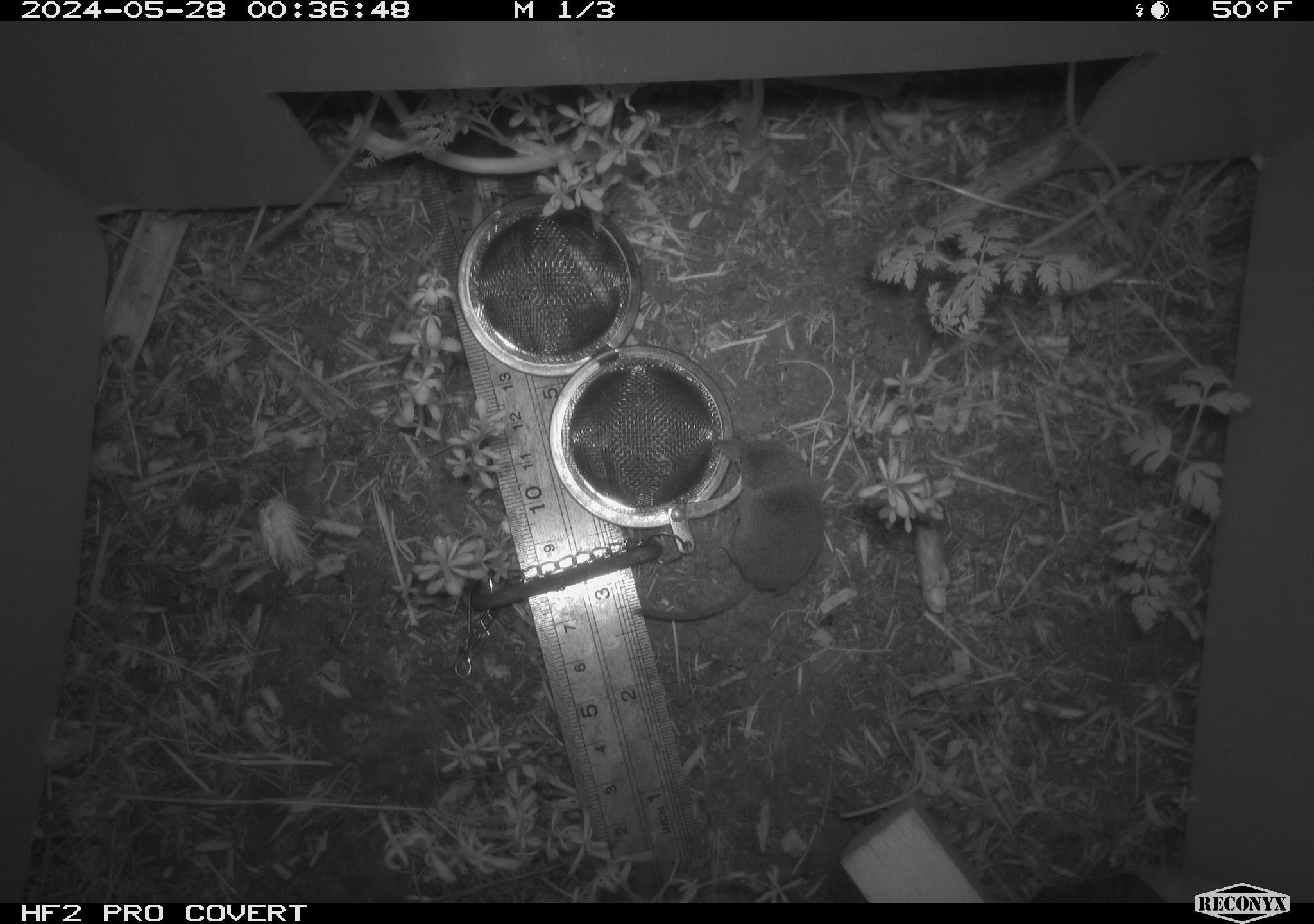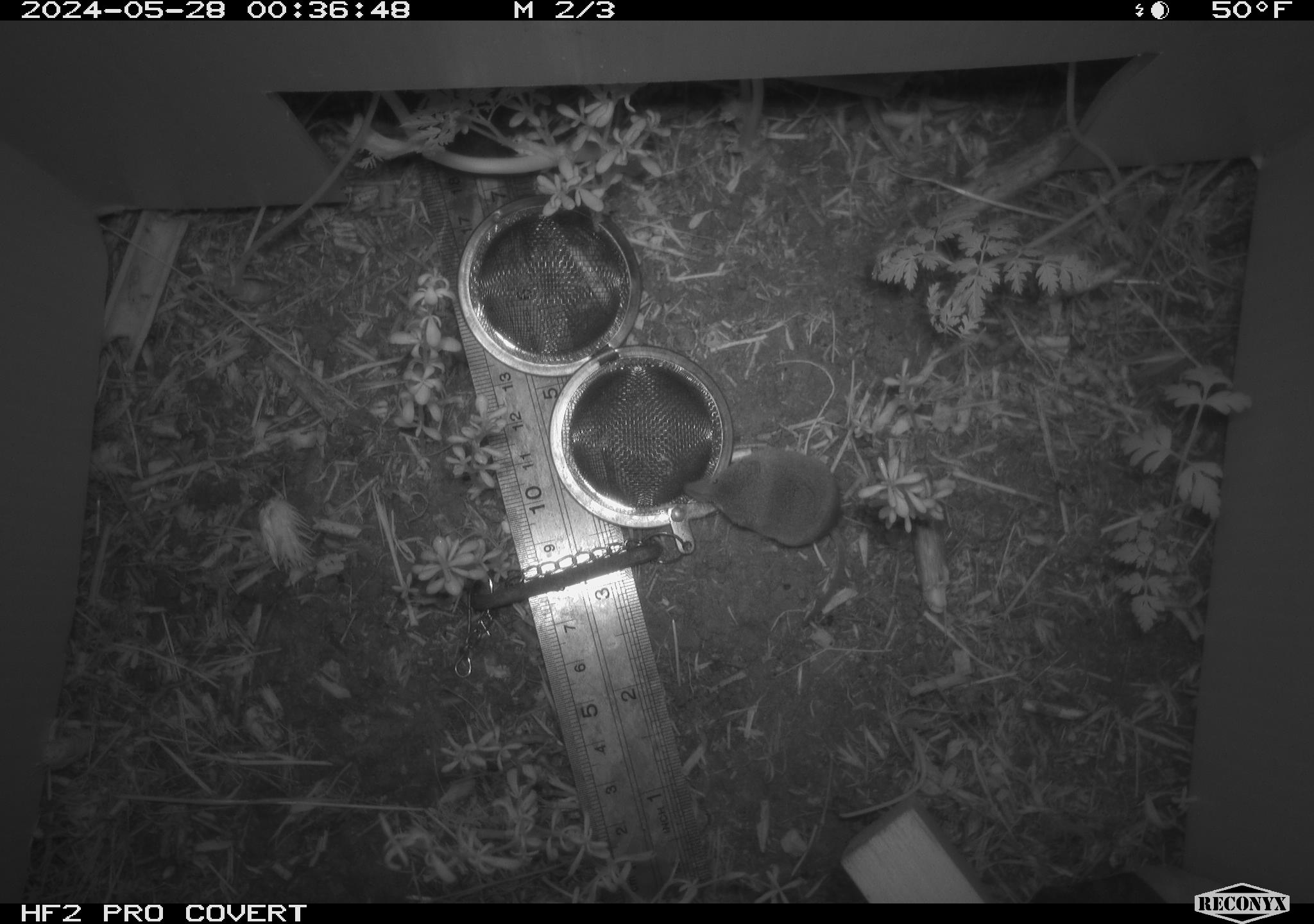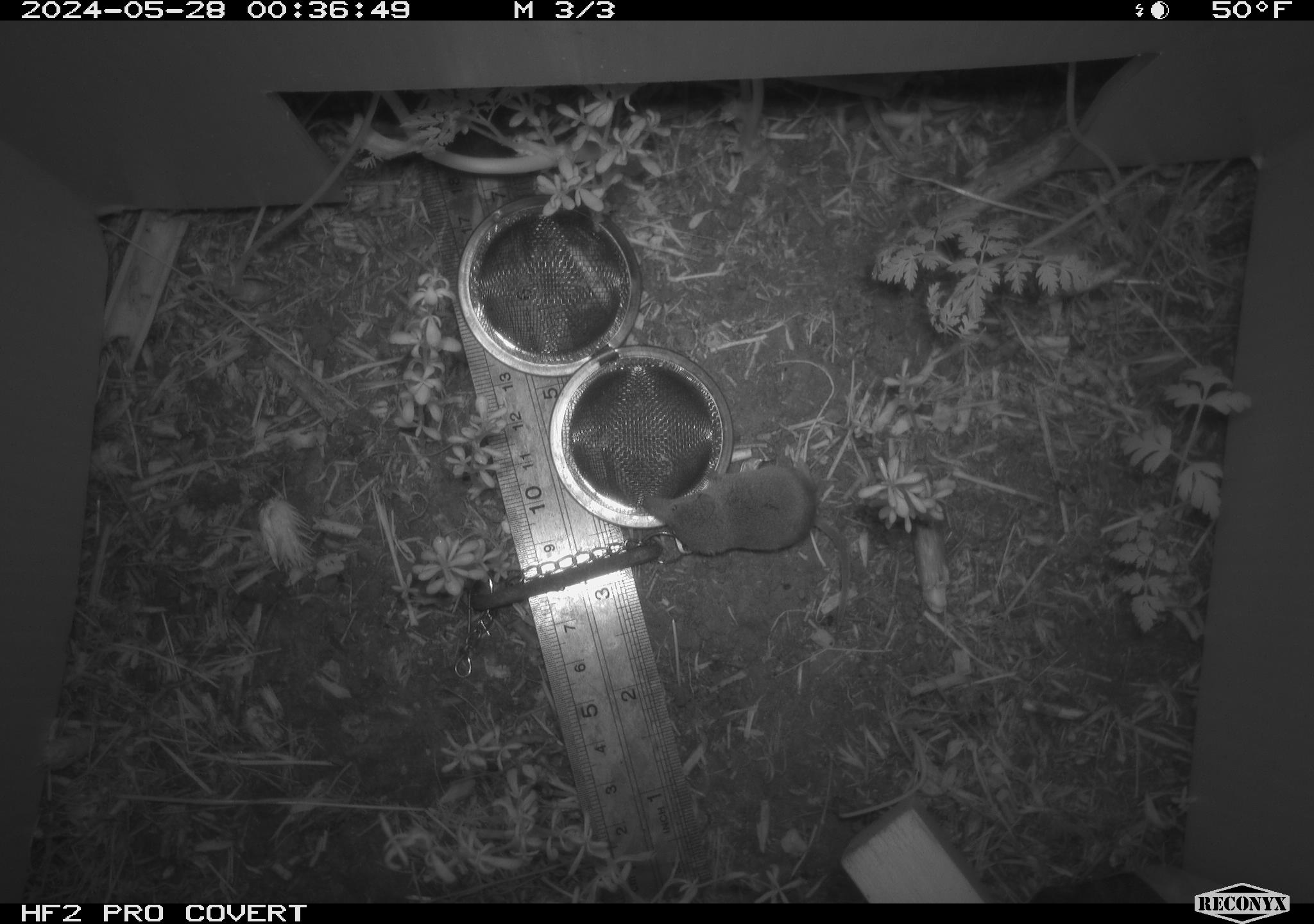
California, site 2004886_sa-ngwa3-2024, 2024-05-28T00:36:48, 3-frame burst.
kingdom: Animalia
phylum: Chordata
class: Mammalia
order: Eulipotyphla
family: Soricidae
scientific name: Soricidae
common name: shrews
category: soricidae family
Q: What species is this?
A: Soricidae family (shrews) (Soricidae).